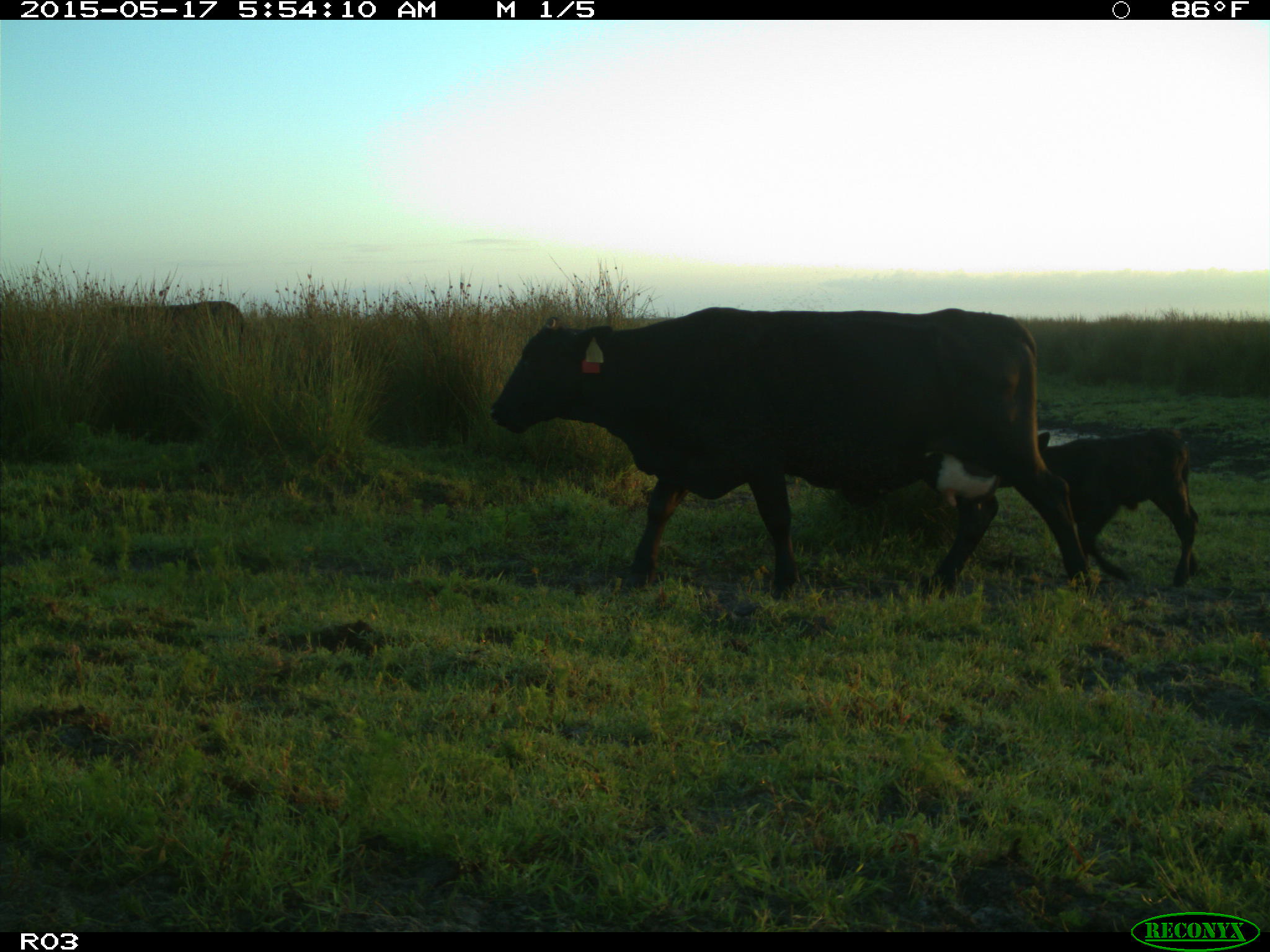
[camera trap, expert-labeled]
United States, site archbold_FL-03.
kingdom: Animalia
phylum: Chordata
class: Mammalia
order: Artiodactyla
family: Bovidae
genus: Bos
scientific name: Bos taurus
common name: domestic cow